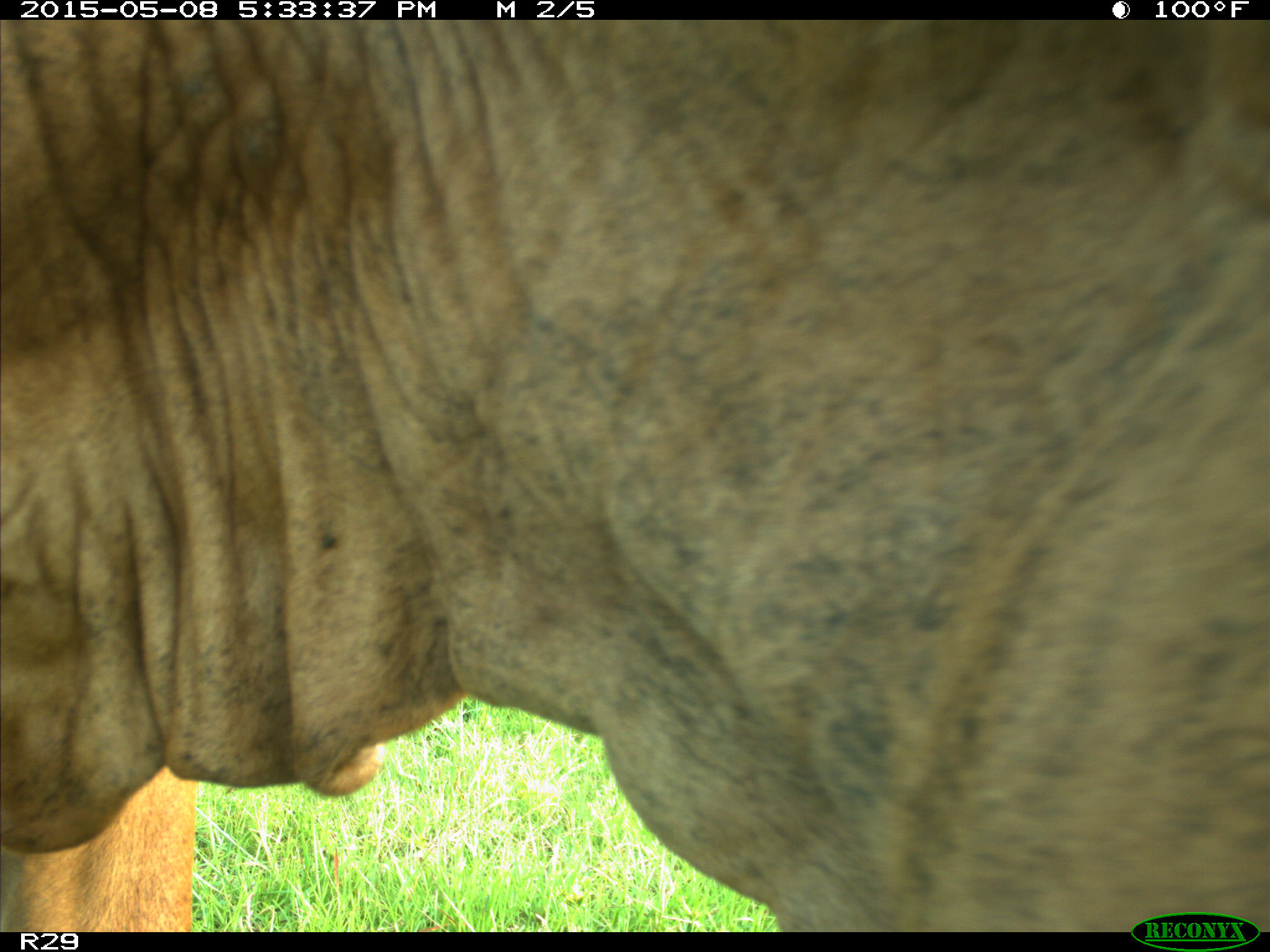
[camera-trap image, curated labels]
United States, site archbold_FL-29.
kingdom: Animalia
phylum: Chordata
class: Mammalia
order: Artiodactyla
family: Bovidae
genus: Bos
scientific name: Bos taurus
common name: domestic cow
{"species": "Bos taurus (domestic cow)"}